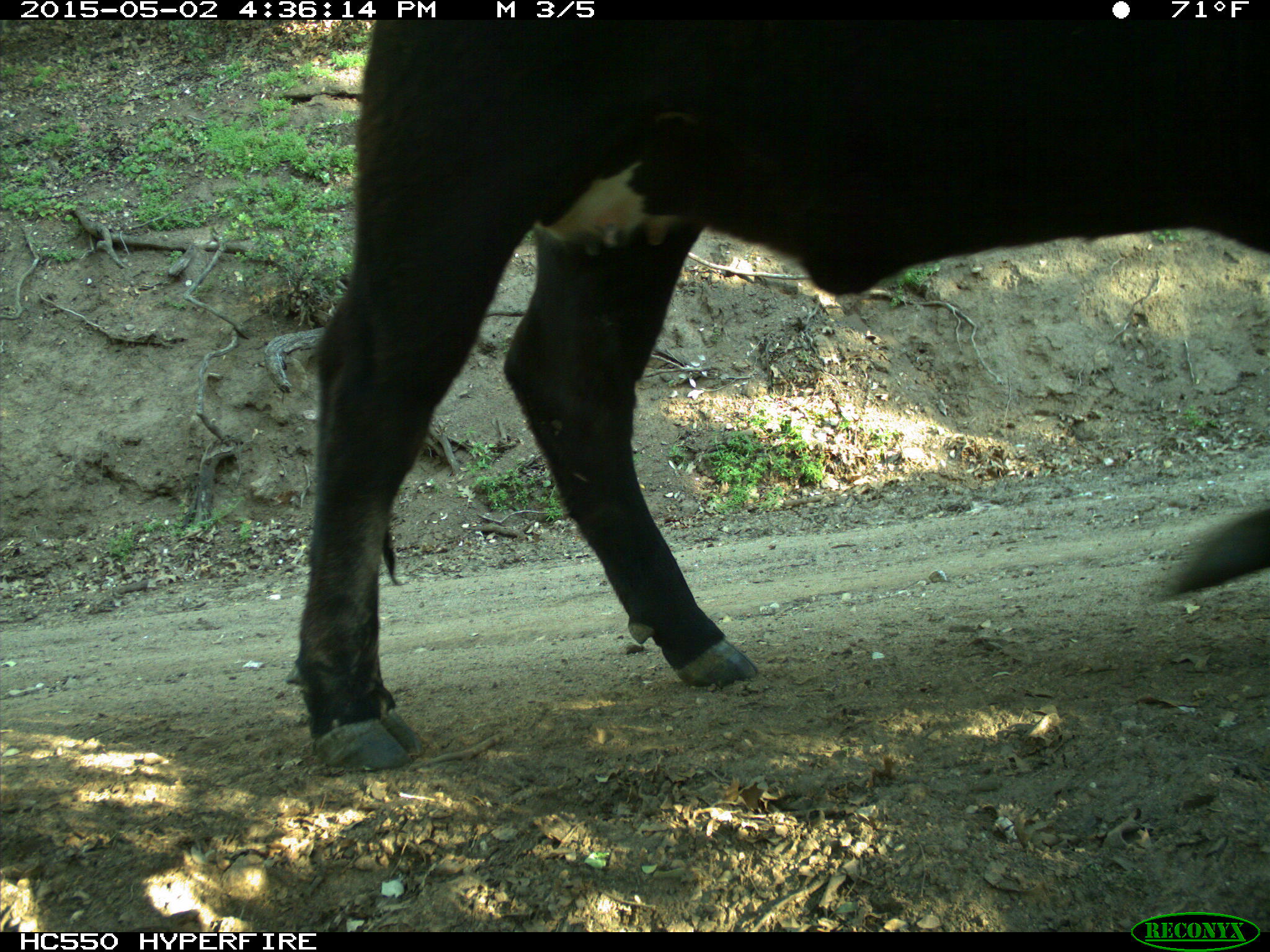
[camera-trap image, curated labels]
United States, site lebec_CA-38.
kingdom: Animalia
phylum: Chordata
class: Mammalia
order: Artiodactyla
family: Bovidae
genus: Bos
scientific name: Bos taurus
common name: domestic cow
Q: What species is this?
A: Bos taurus (domestic cow).